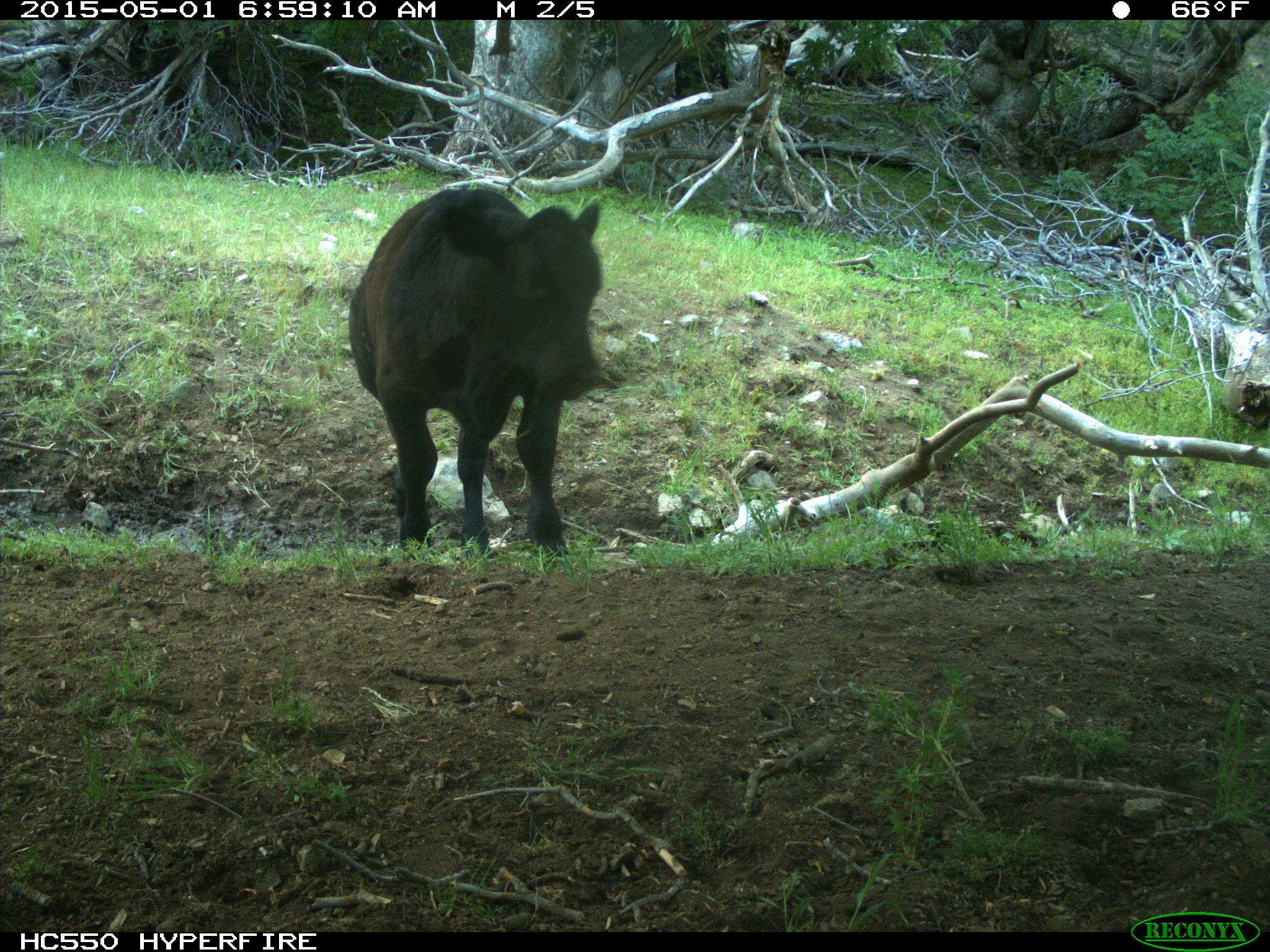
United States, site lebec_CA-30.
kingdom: Animalia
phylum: Chordata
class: Mammalia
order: Artiodactyla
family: Bovidae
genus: Bos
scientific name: Bos taurus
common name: domestic cow